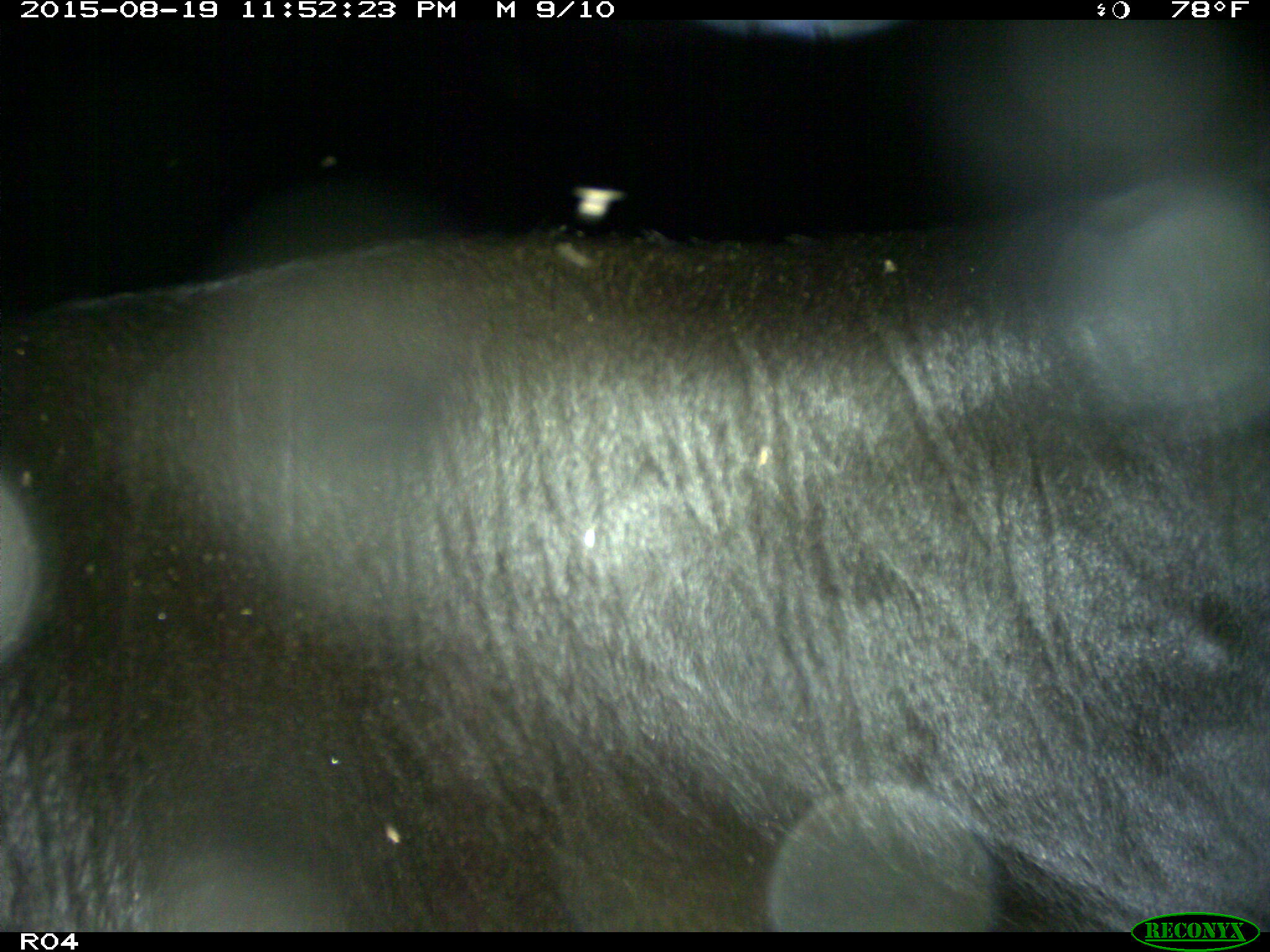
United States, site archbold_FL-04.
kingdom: Animalia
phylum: Chordata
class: Mammalia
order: Artiodactyla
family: Bovidae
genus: Bos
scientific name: Bos taurus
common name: domestic cow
Bos taurus (domestic cow).